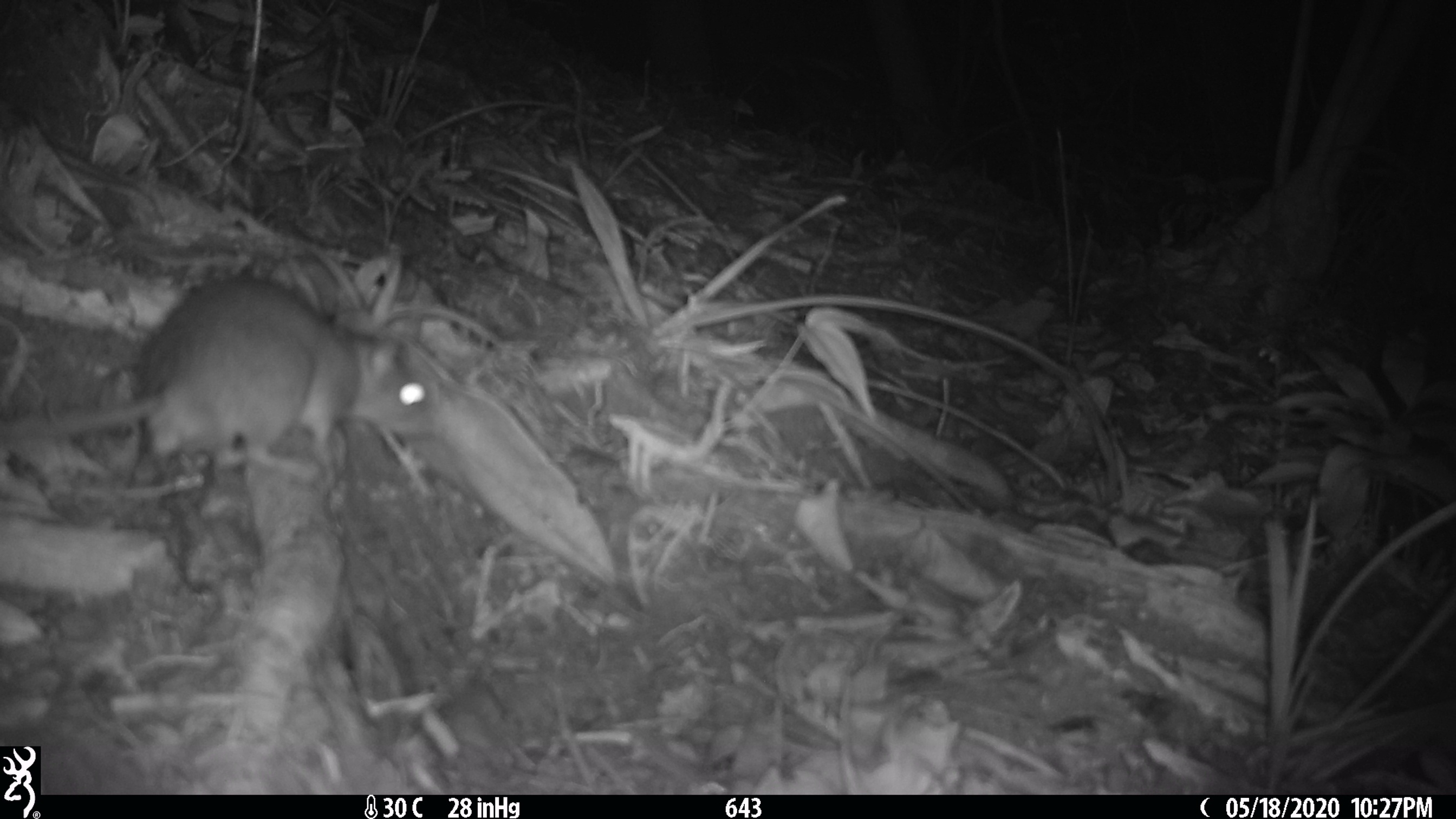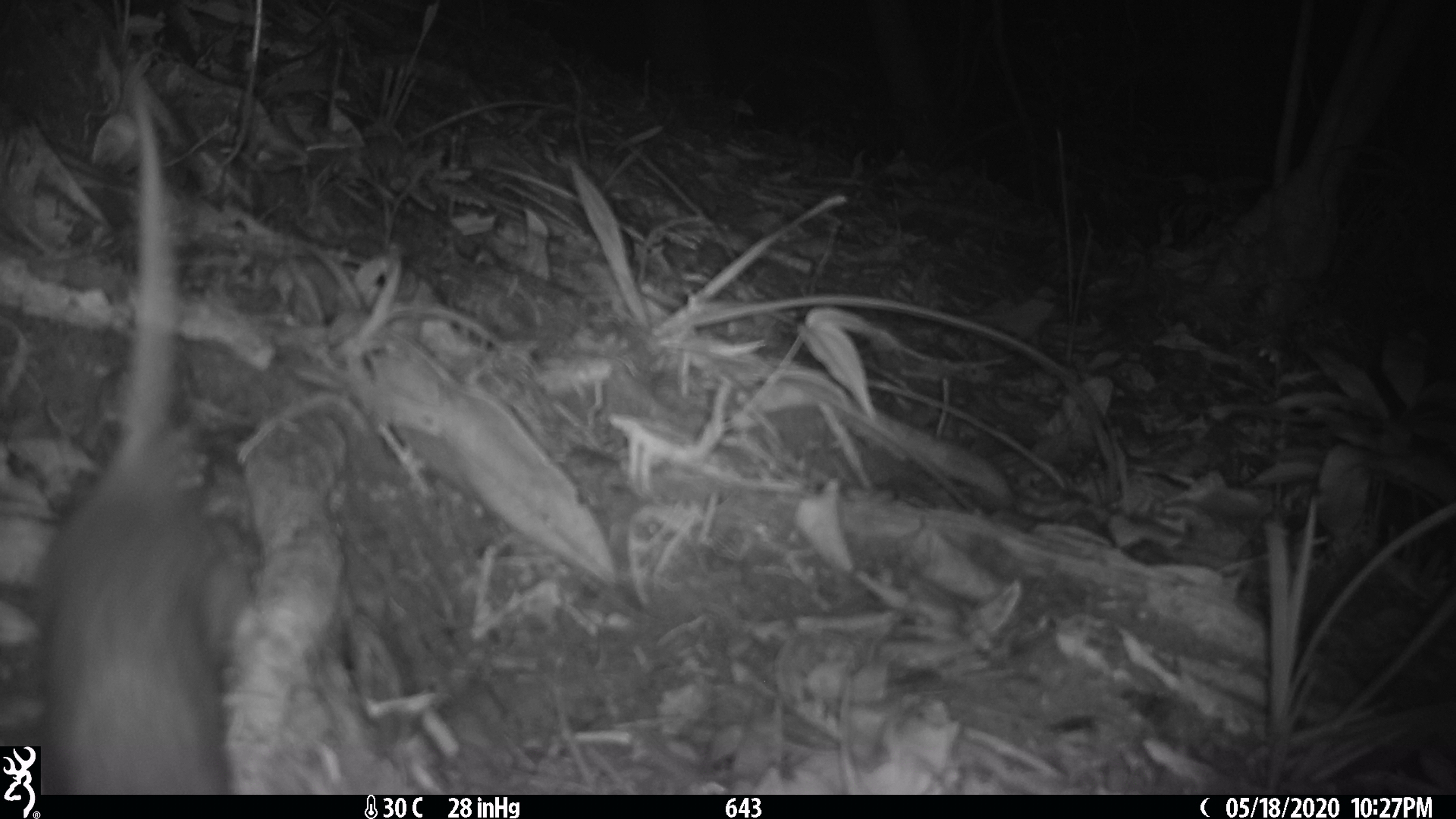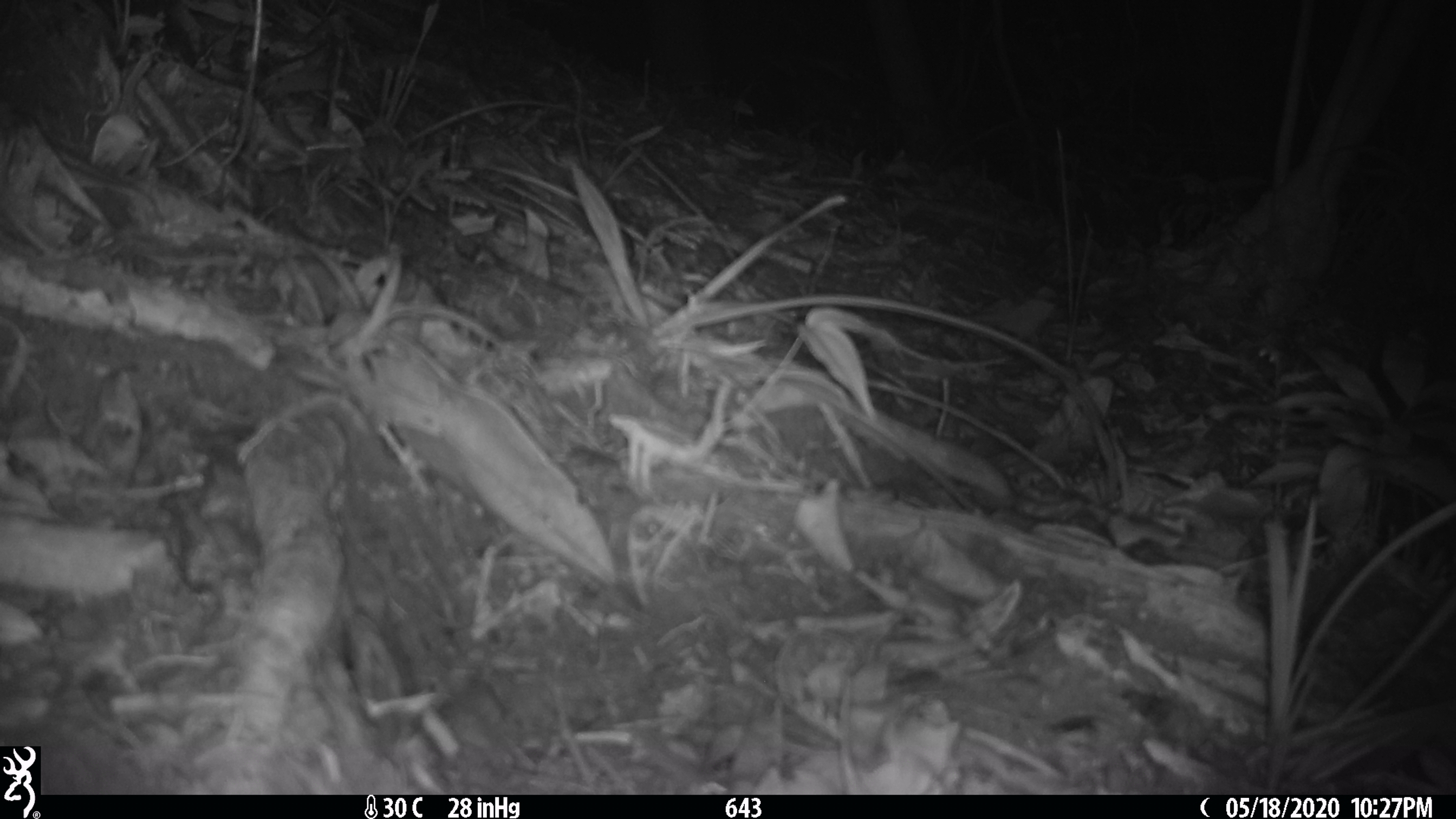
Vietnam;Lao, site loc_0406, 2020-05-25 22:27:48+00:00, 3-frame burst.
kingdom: Animalia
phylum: Chordata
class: Mammalia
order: Rodentia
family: Muridae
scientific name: Muridae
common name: old-world mice and rats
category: unidentified murid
Unidentified murid (old-world mice and rats) (Muridae). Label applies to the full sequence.